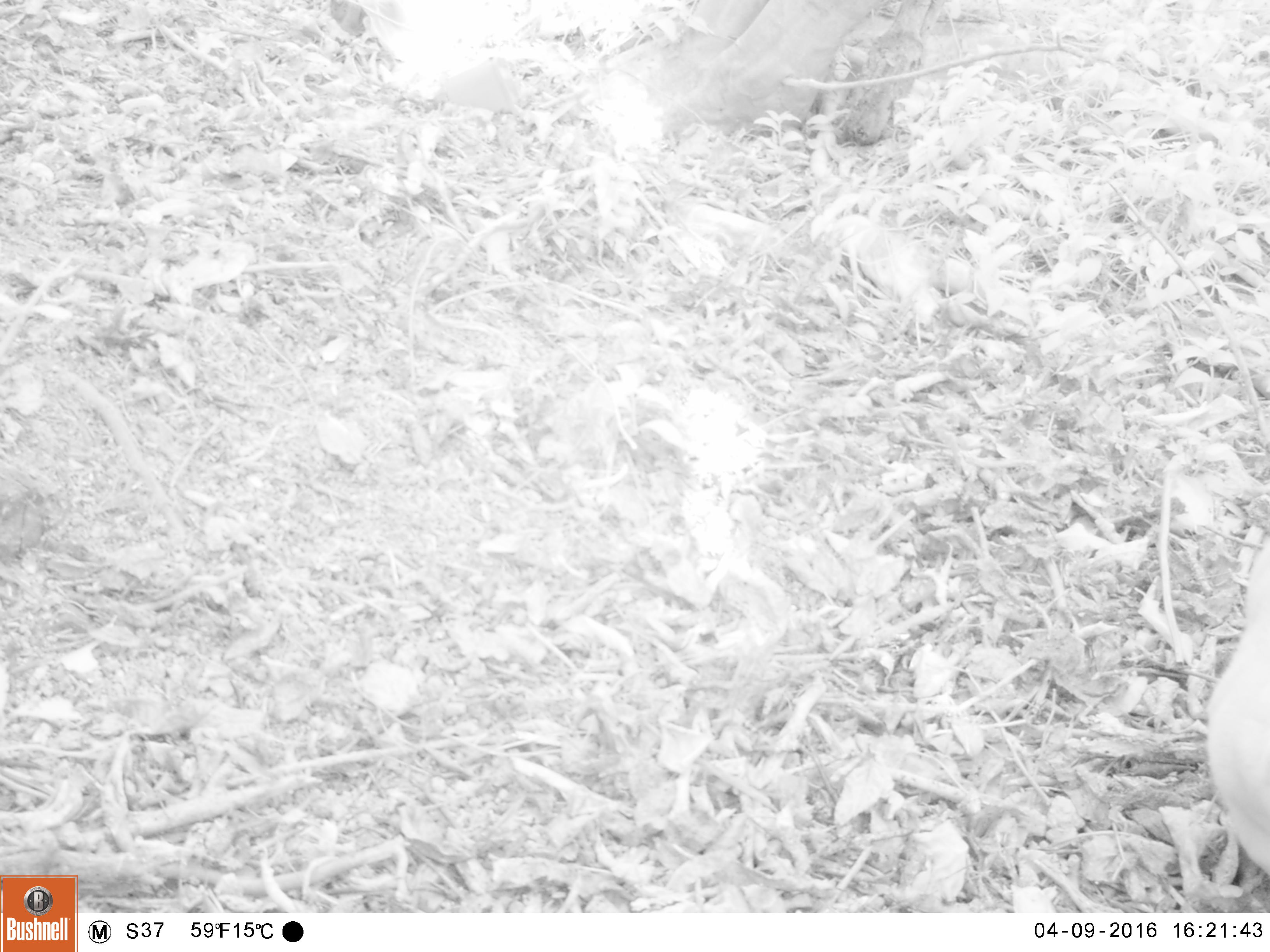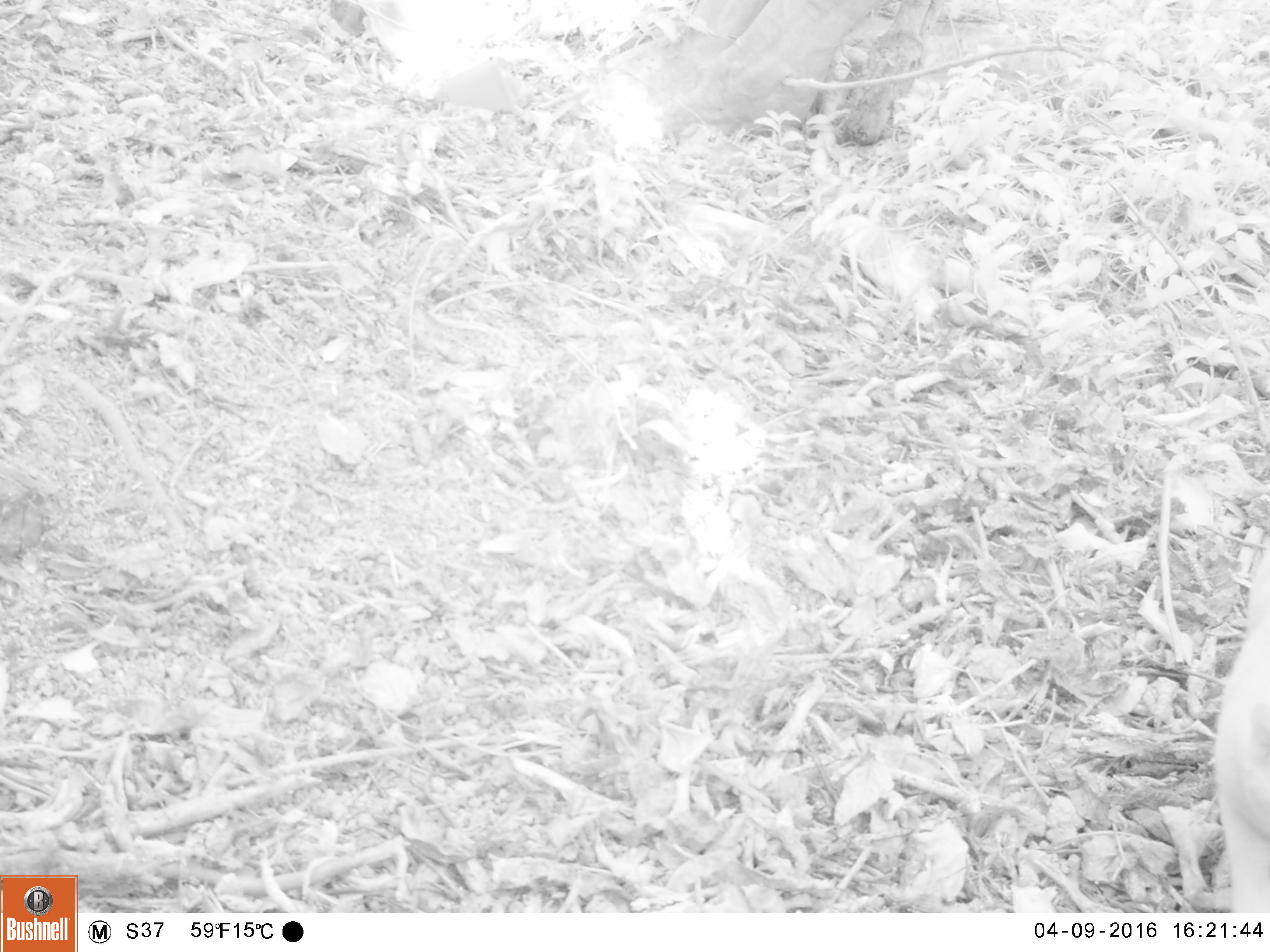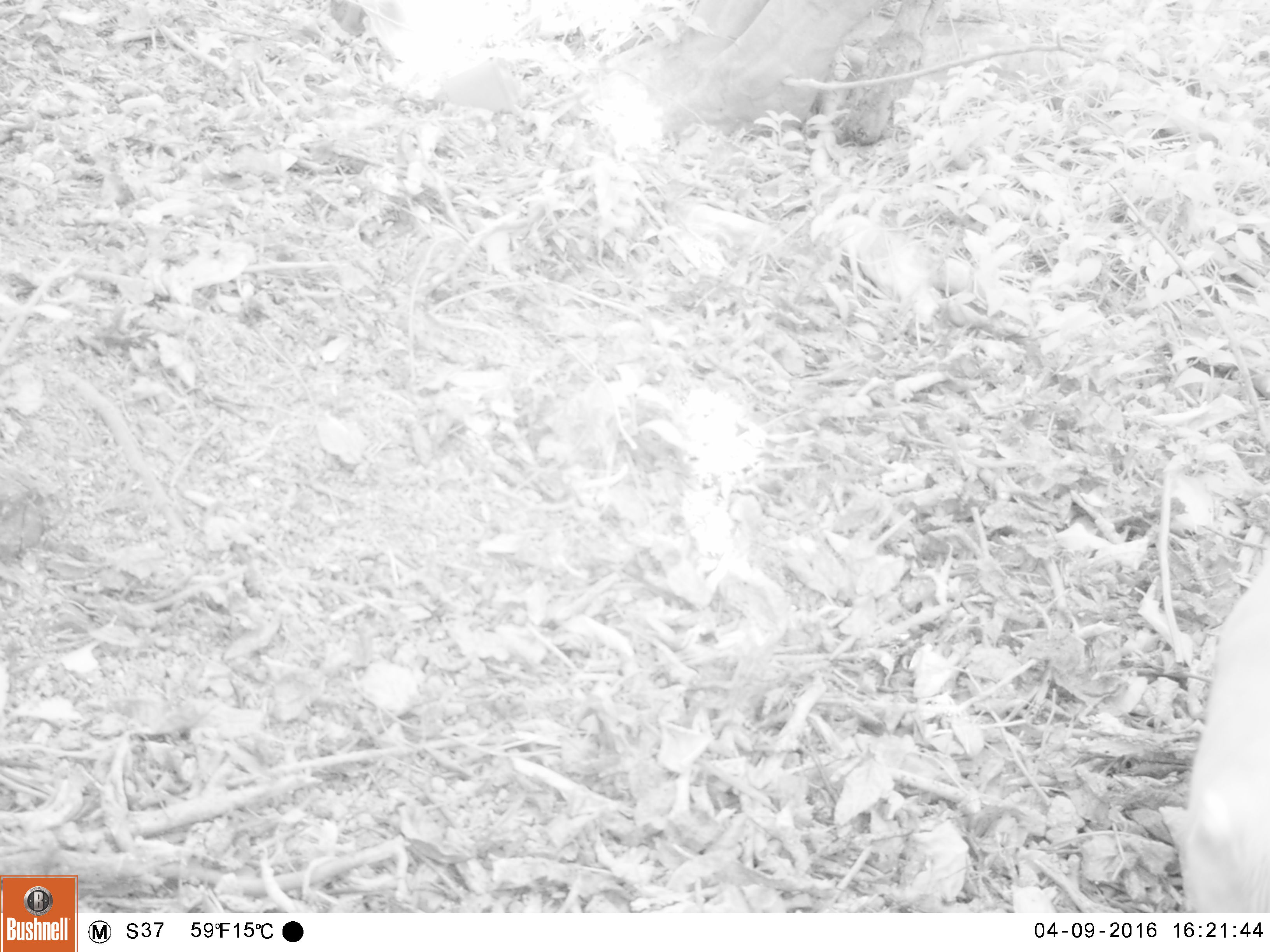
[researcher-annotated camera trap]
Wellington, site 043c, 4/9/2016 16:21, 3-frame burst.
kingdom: Animalia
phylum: Chordata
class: Mammalia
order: Carnivora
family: Felidae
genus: Felis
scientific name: Felis catus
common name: cat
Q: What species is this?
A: Cat (Felis catus).